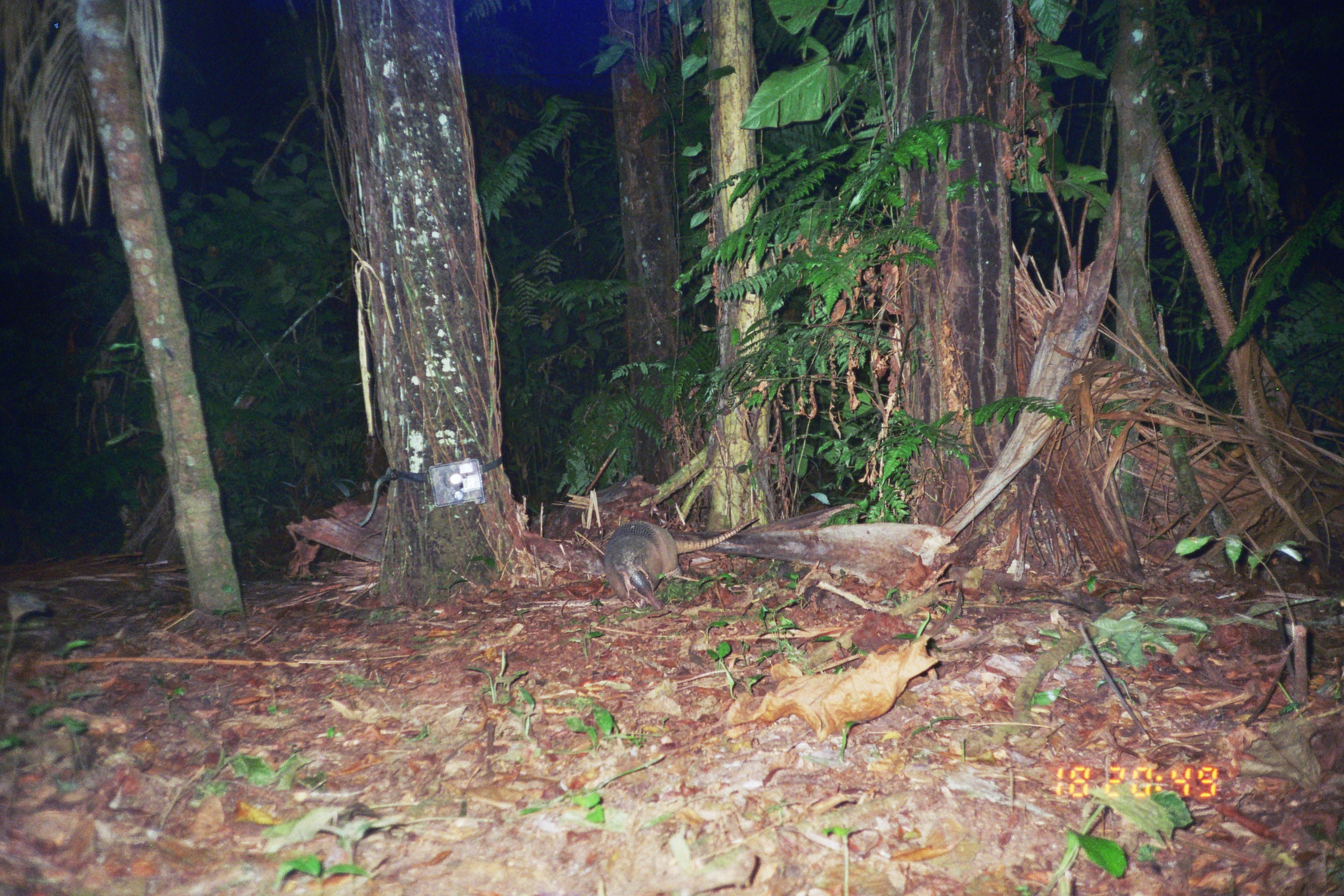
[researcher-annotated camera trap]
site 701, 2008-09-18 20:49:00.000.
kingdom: Animalia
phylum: Chordata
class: Mammalia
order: Cingulata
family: Dasypodidae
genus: Dasypus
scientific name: Dasypus novemcinctus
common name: nine-banded armadillo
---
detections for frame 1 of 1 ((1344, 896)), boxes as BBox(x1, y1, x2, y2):
dasypus novemcinctus: BBox(603, 516, 759, 610)